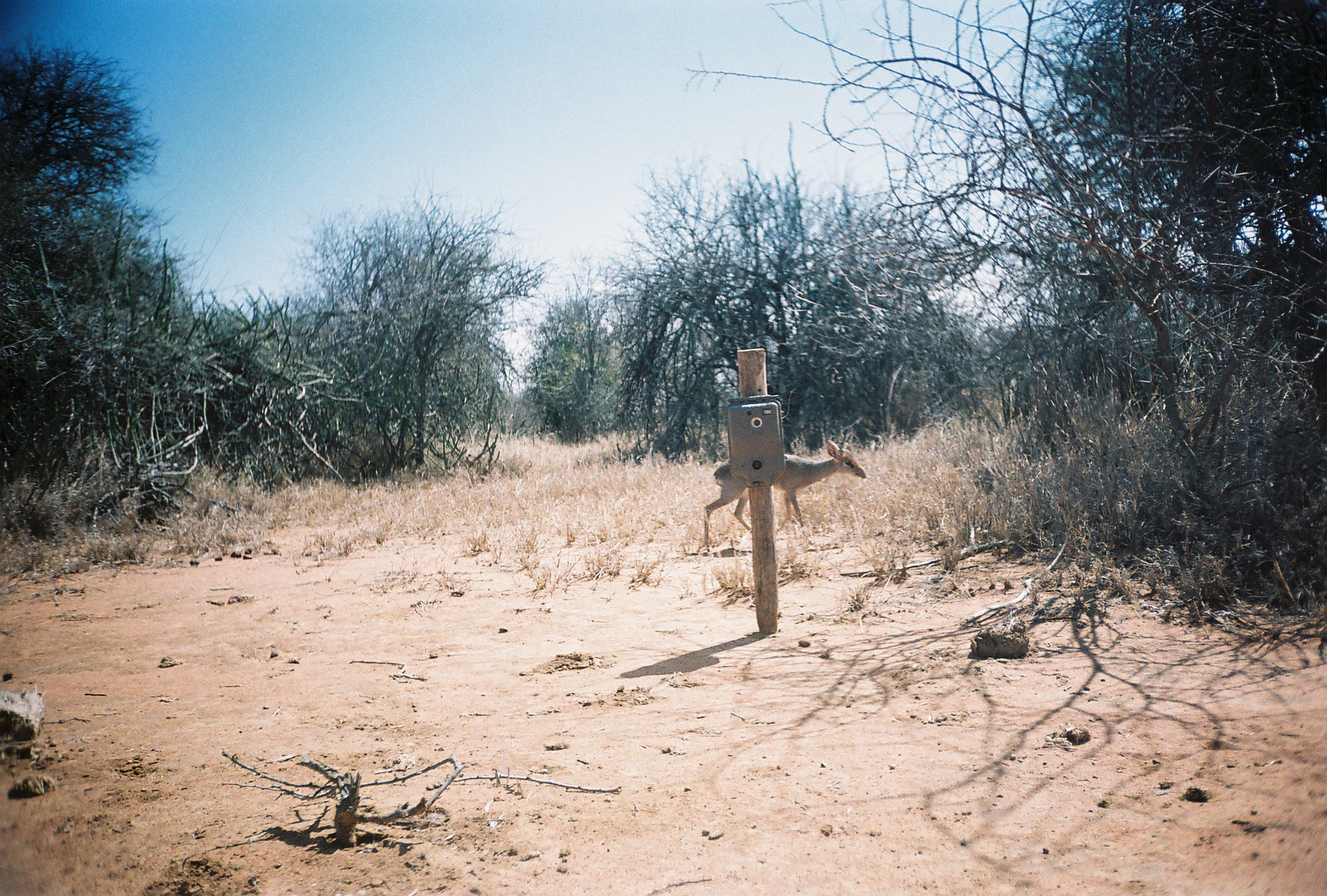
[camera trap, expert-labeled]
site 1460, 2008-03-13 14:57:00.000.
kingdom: Animalia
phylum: Chordata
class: Mammalia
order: Artiodactyla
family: Bovidae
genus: Madoqua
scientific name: Madoqua guentheri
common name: günther's dik-dik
Madoqua guentheri (günther's dik-dik), count 1.